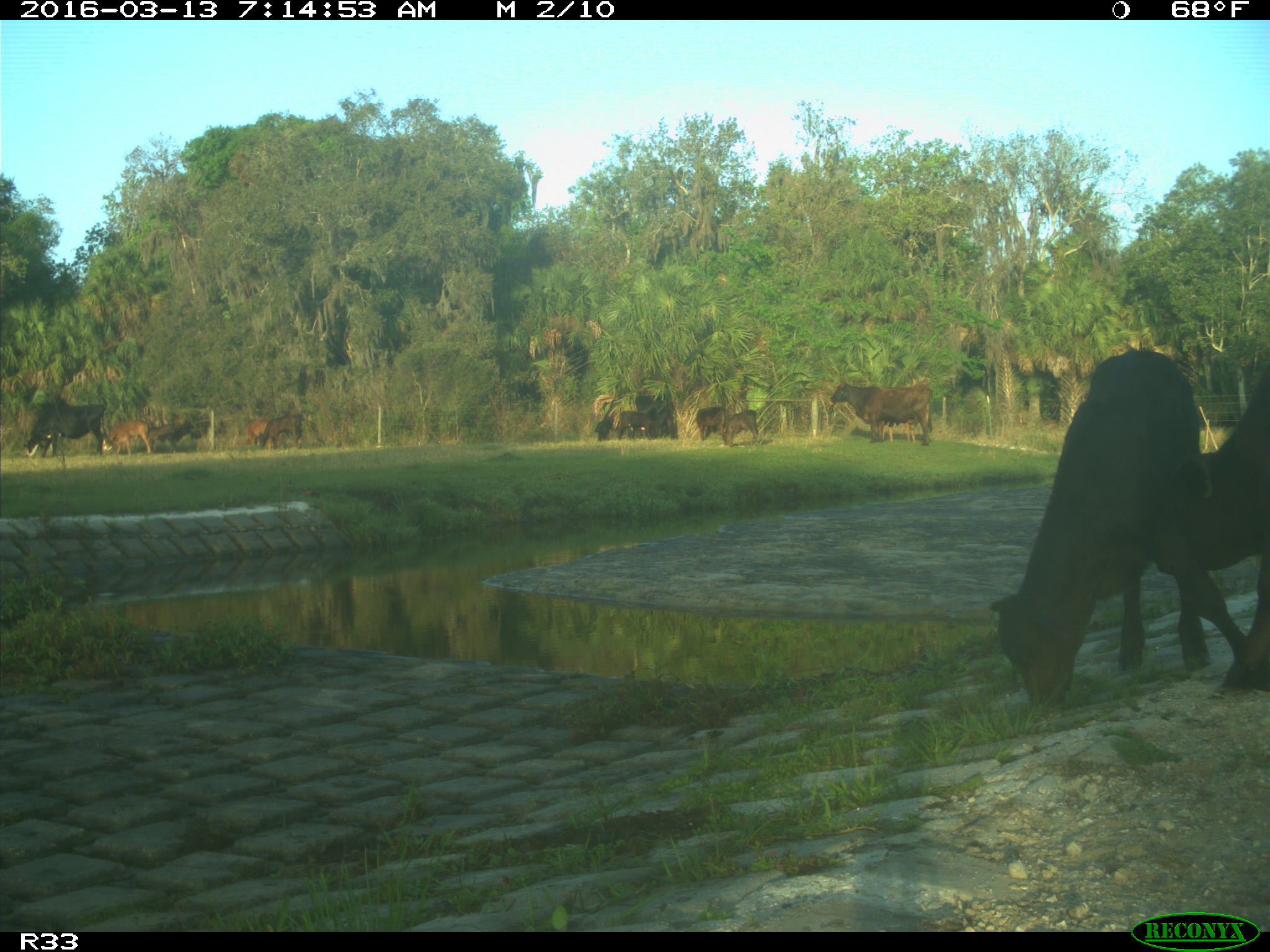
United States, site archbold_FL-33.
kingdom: Animalia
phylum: Chordata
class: Mammalia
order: Artiodactyla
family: Bovidae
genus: Bos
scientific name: Bos taurus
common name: domestic cow